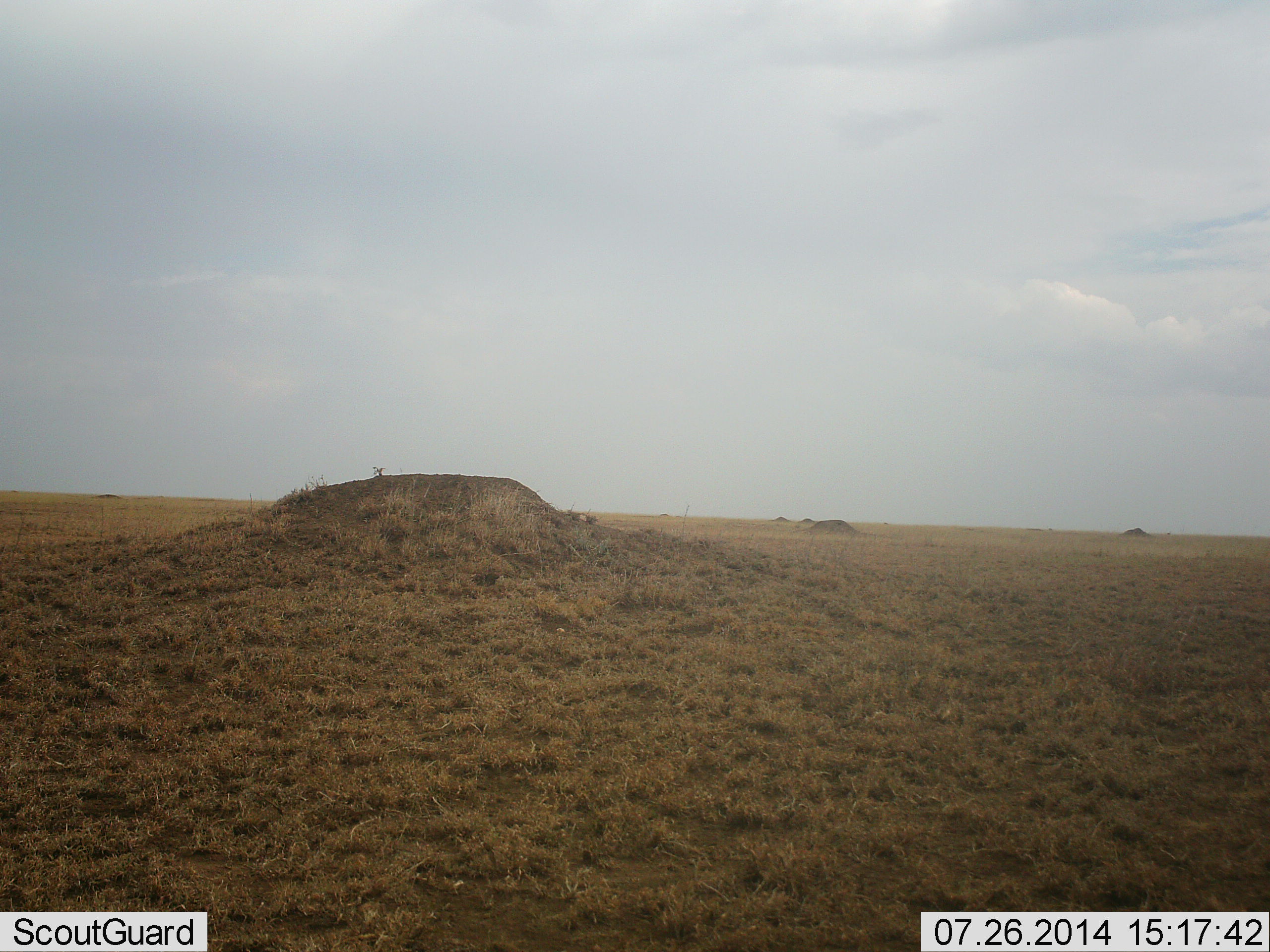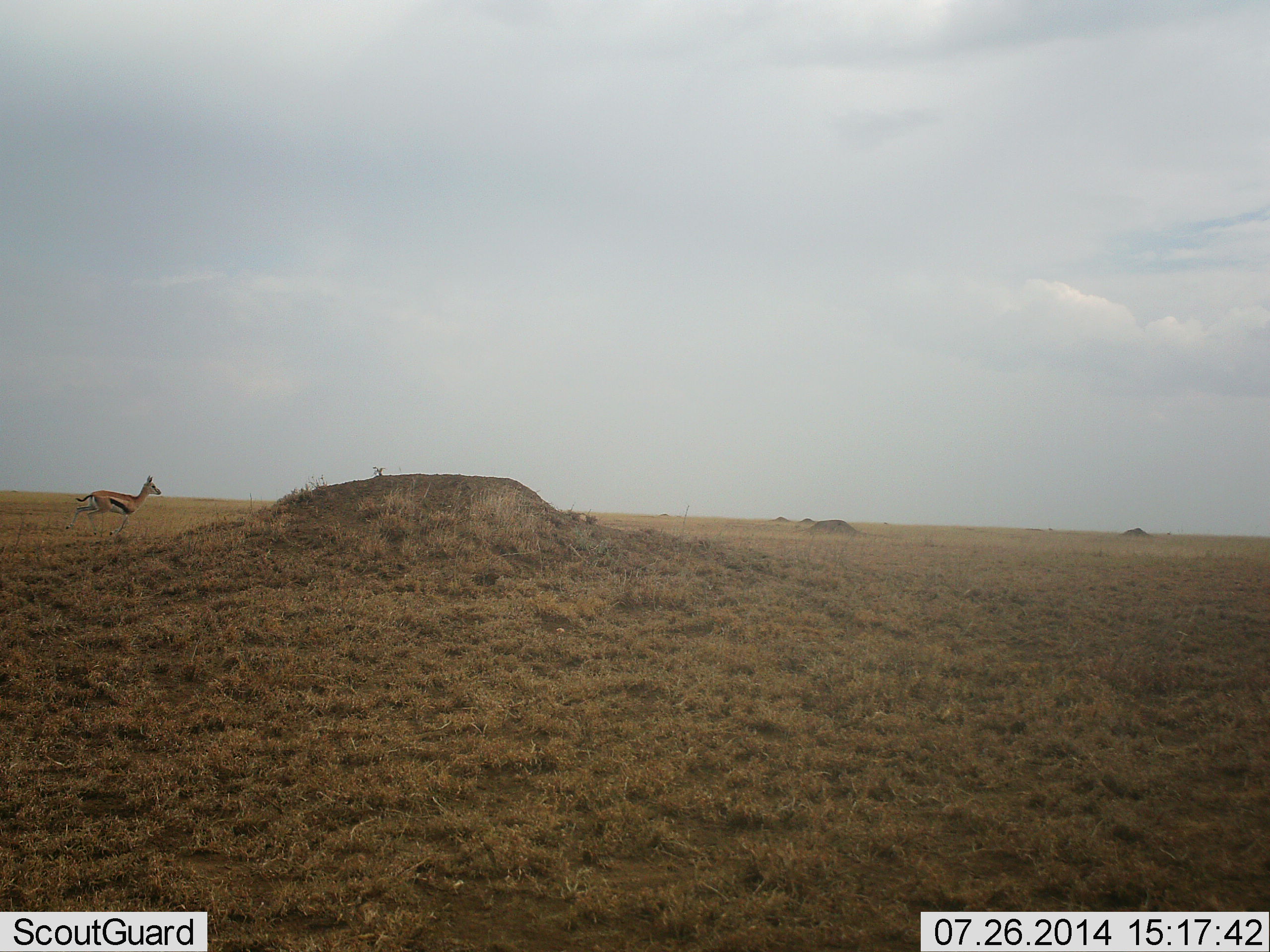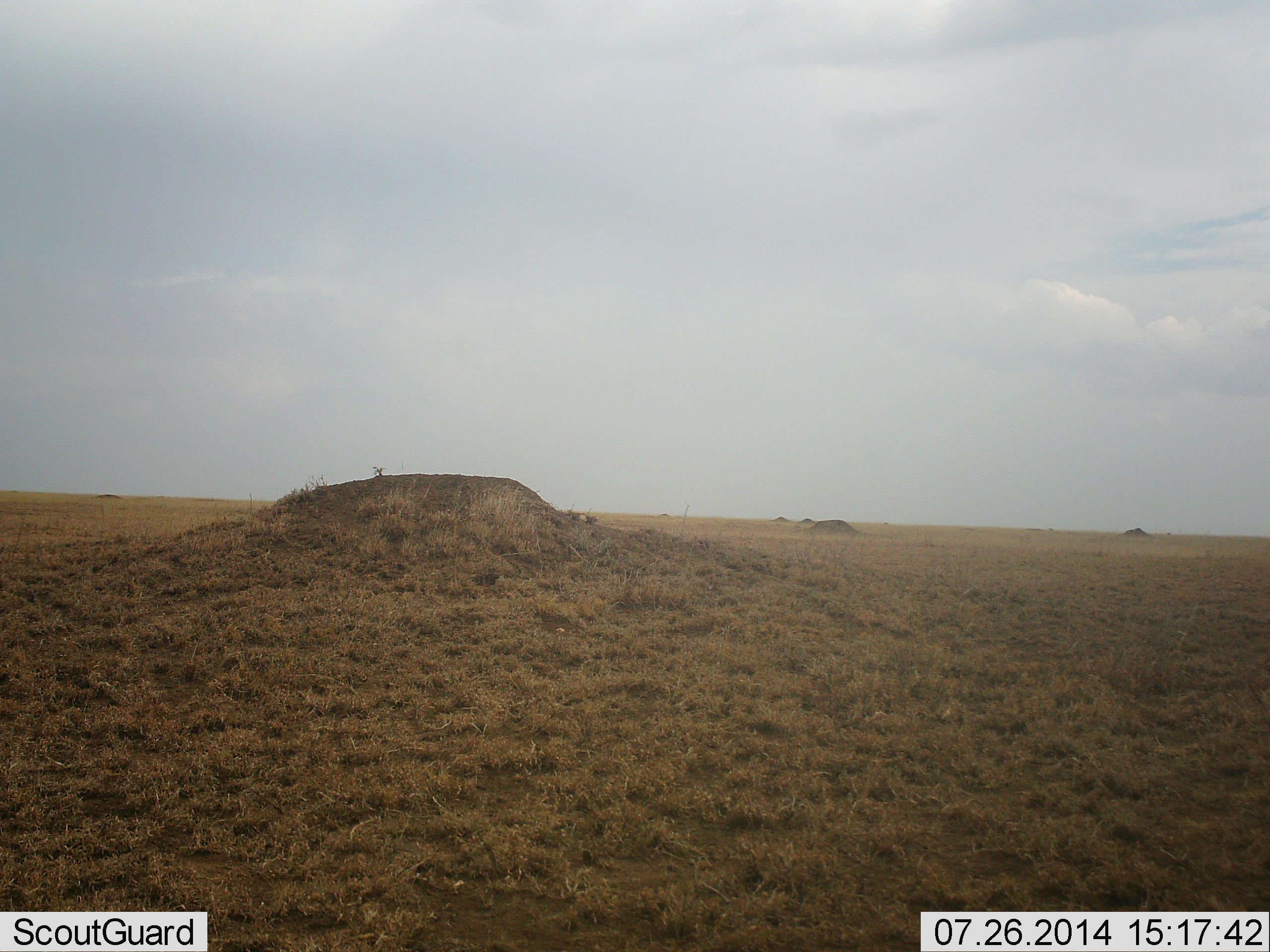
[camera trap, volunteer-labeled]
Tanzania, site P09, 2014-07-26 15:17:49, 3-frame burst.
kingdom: Animalia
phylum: Chordata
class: Mammalia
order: Artiodactyla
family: Bovidae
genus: Eudorcas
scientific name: Eudorcas thomsonii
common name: thomson's gazelle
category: gazellethomsons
Gazellethomsons (thomson's gazelle) (Eudorcas thomsonii), count 1. Behavior (volunteer vote fractions): standing 10%, resting 0%, moving 100%, interacting 0%. Young present (vote fraction): 0%. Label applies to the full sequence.